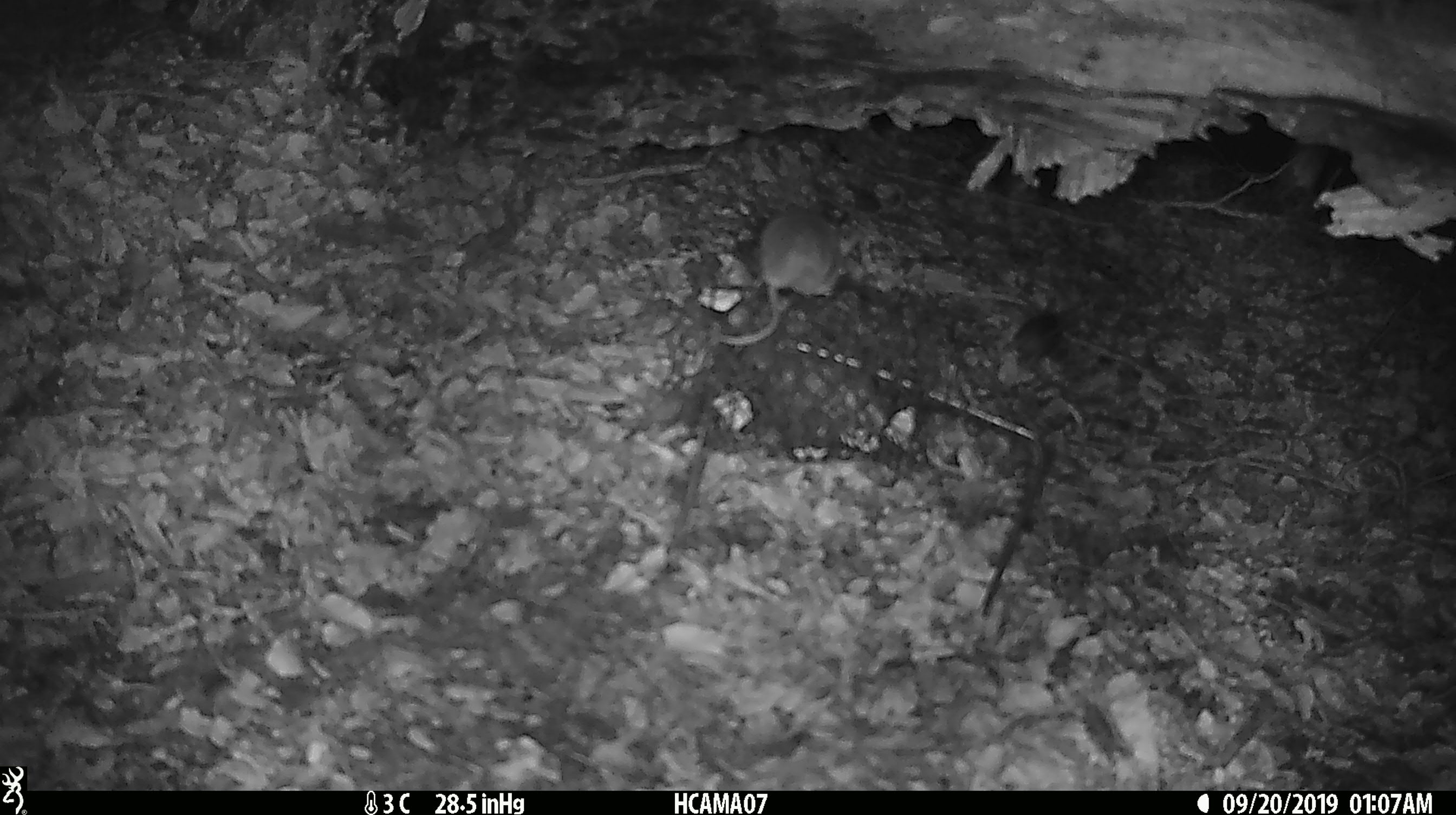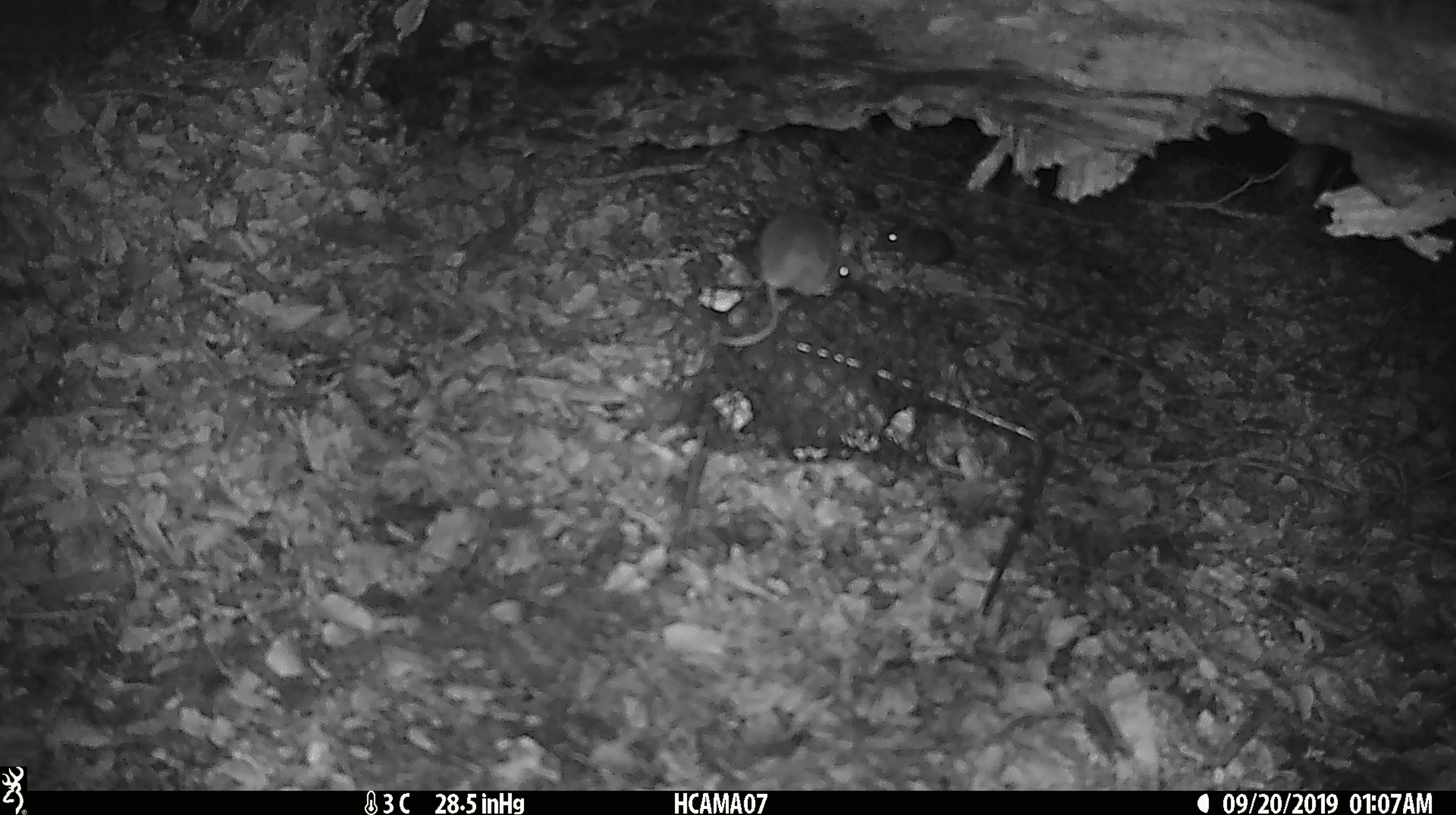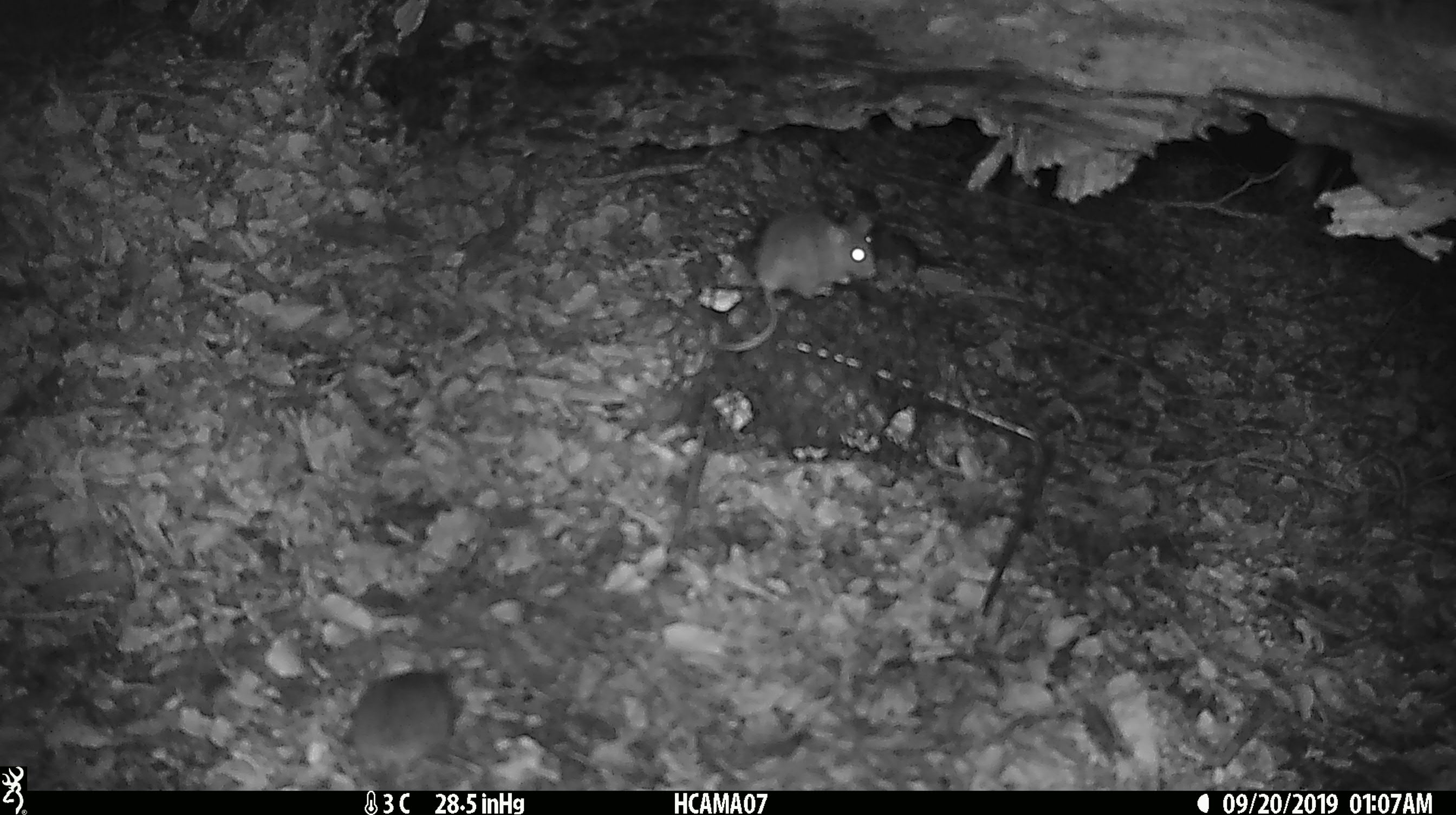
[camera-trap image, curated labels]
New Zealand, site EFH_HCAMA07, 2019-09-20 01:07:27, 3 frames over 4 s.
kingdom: Animalia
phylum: Chordata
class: Mammalia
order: Rodentia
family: Muridae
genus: Mus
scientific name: Mus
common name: mouse